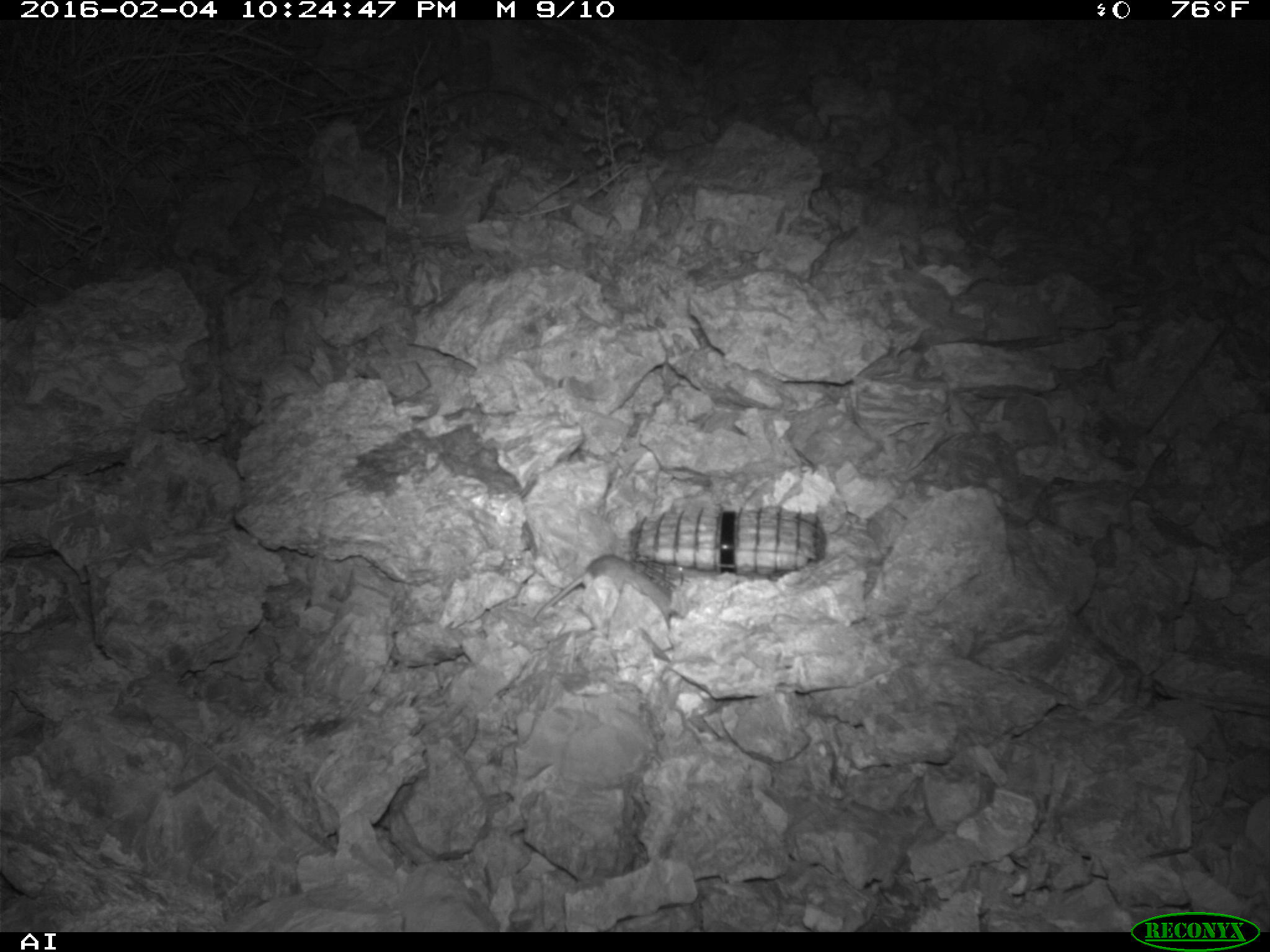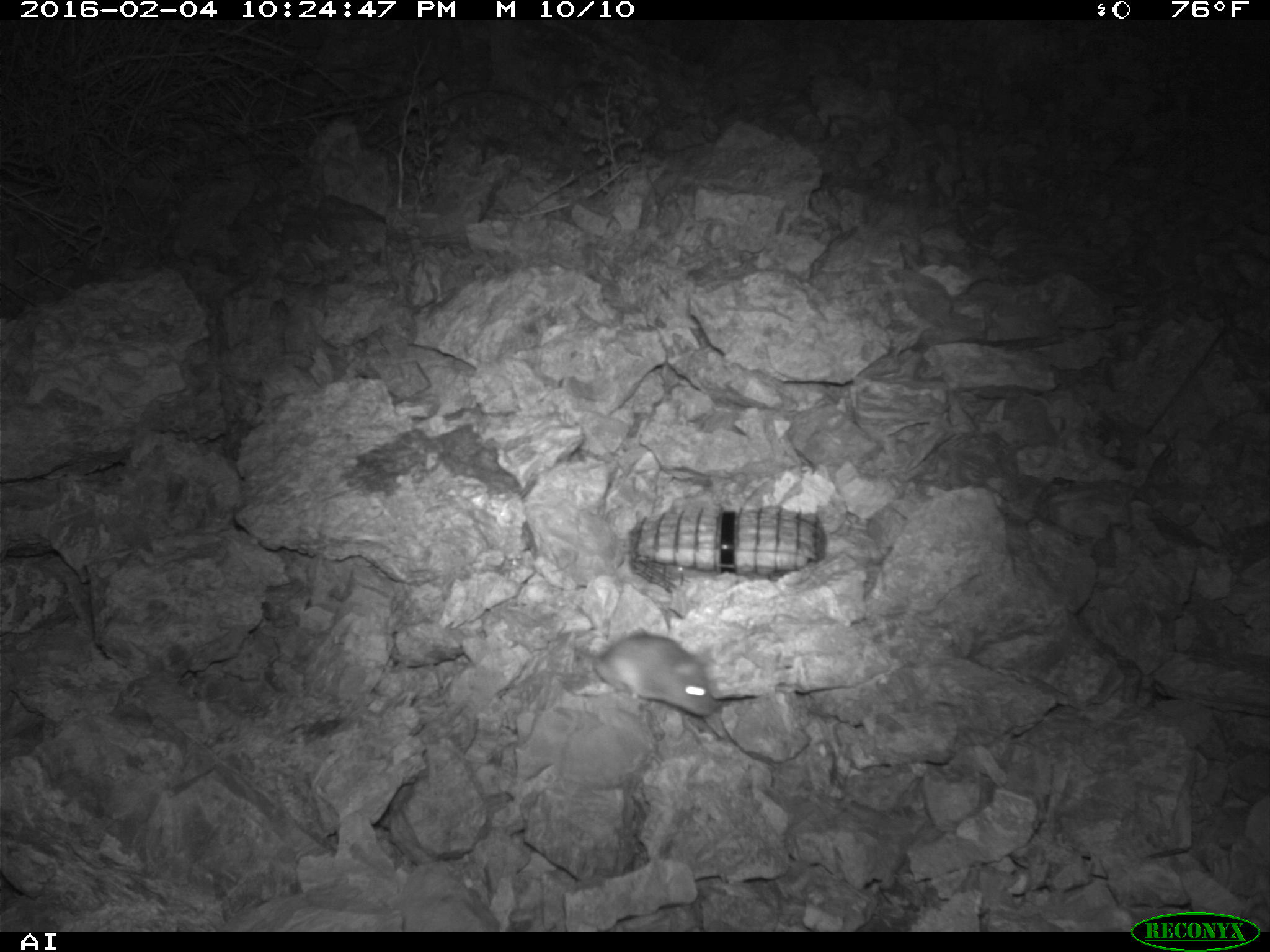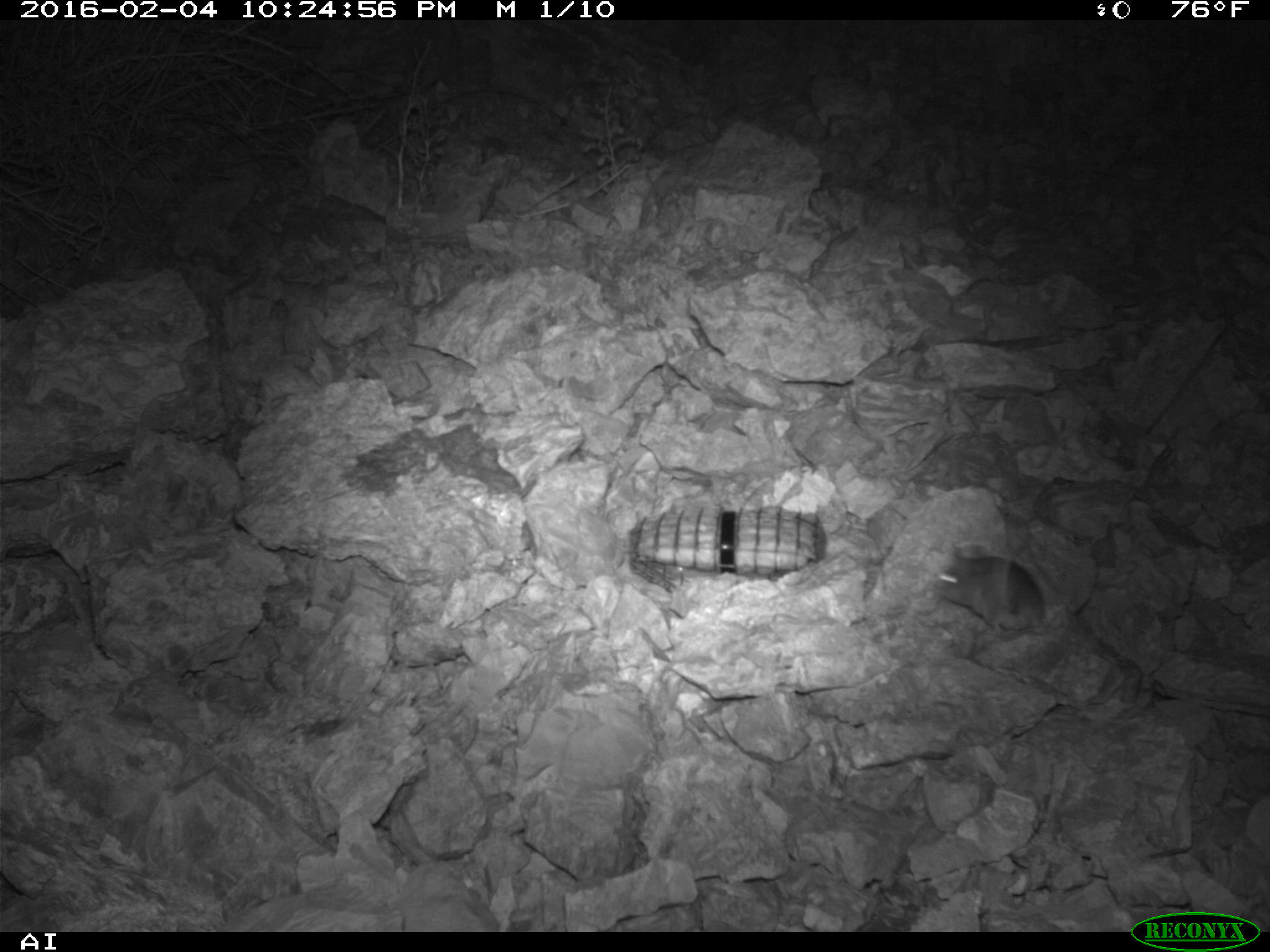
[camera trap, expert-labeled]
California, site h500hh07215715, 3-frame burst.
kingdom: Animalia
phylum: Chordata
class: Mammalia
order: Rodentia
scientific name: Rodentia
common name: rodent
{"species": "rodent (Rodentia)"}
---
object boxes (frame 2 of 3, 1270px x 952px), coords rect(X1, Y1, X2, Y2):
rodent: rect(574, 634, 719, 714)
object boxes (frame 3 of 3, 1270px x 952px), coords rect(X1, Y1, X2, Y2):
rodent: rect(935, 534, 1044, 633)